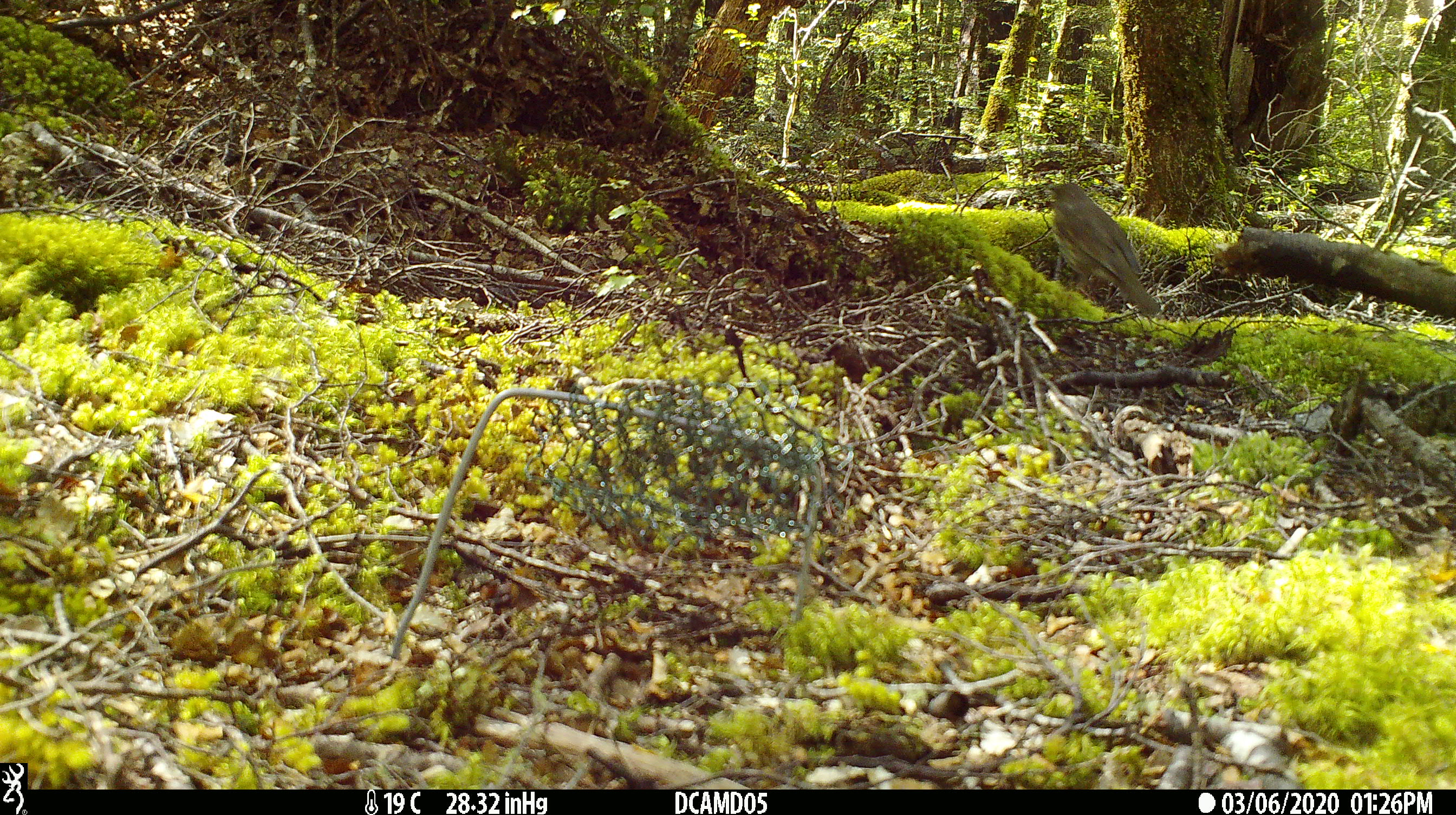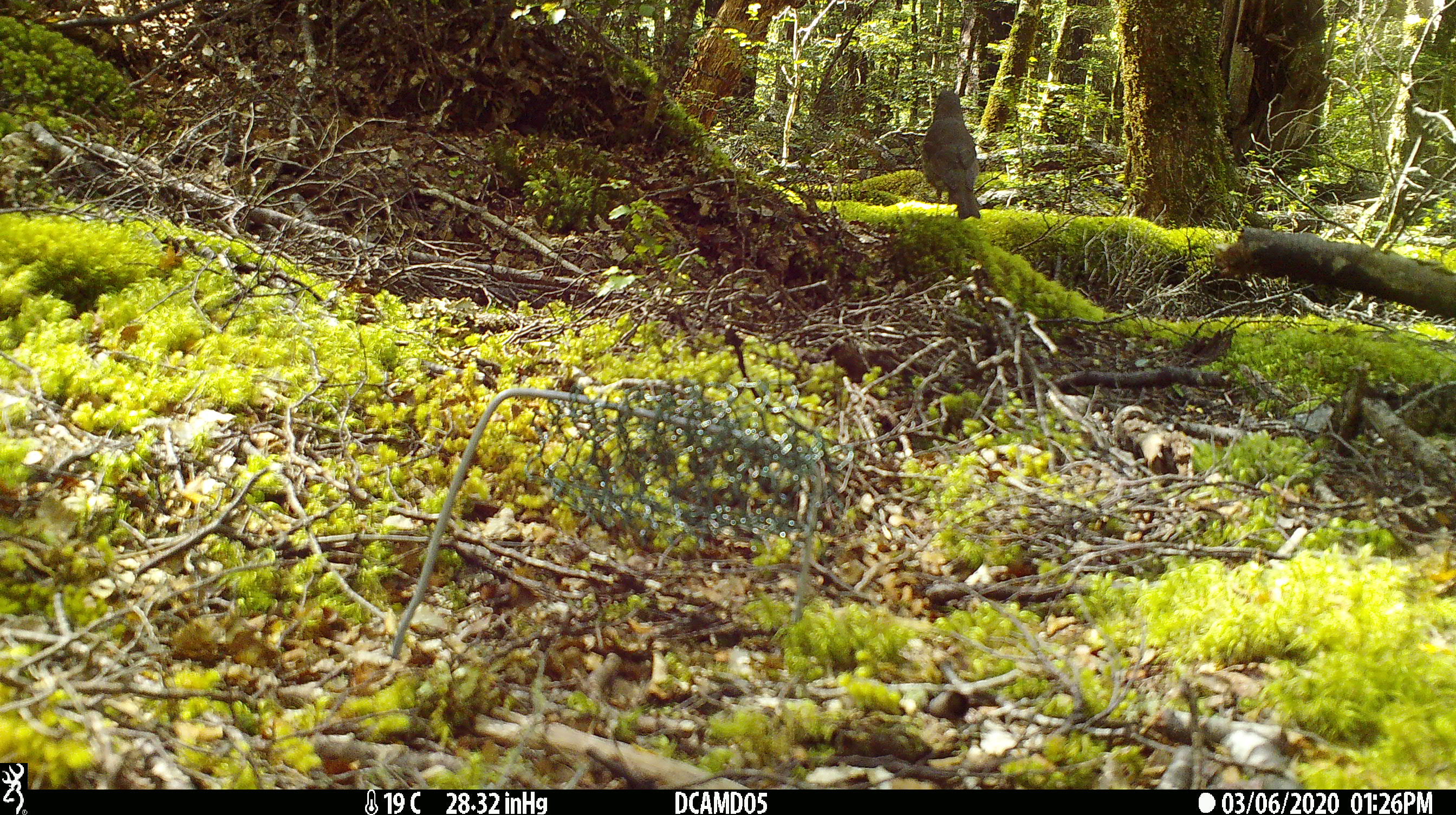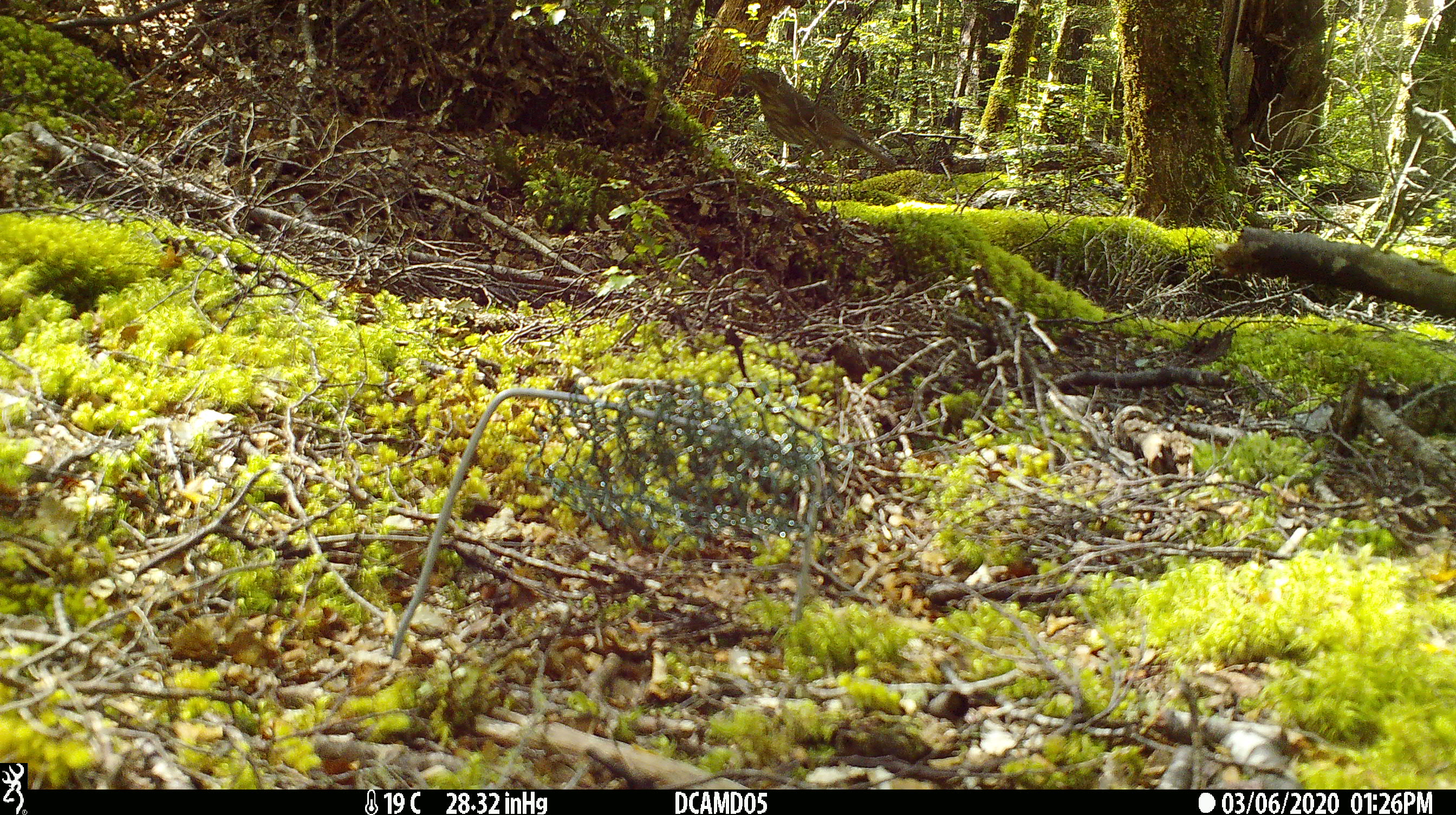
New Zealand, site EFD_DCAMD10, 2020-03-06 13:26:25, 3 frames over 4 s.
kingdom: Animalia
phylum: Chordata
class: Aves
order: Passeriformes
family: Turdidae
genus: Turdus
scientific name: Turdus philomelos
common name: song thrush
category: thrush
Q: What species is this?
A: Thrush (song thrush) (Turdus philomelos).